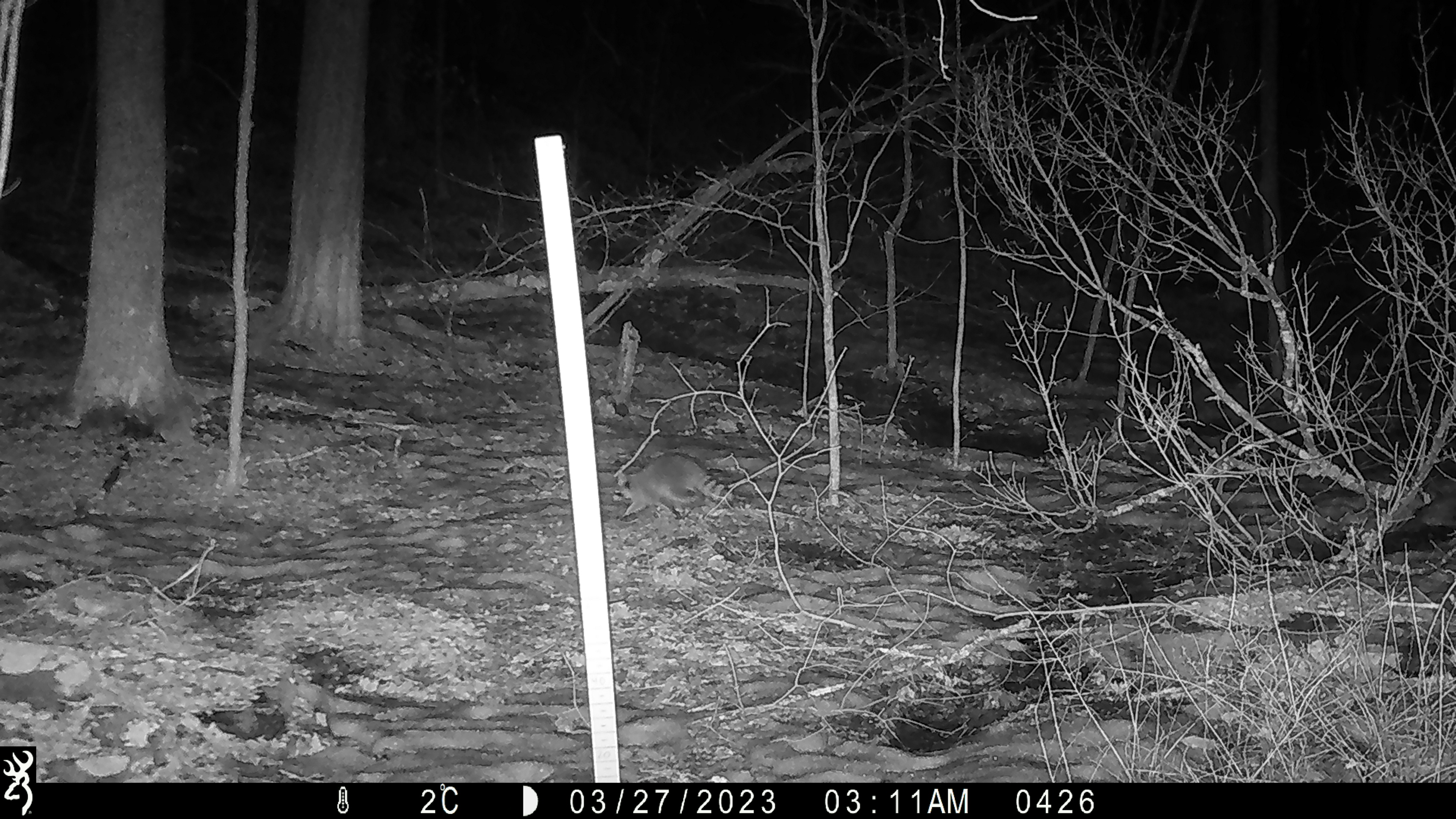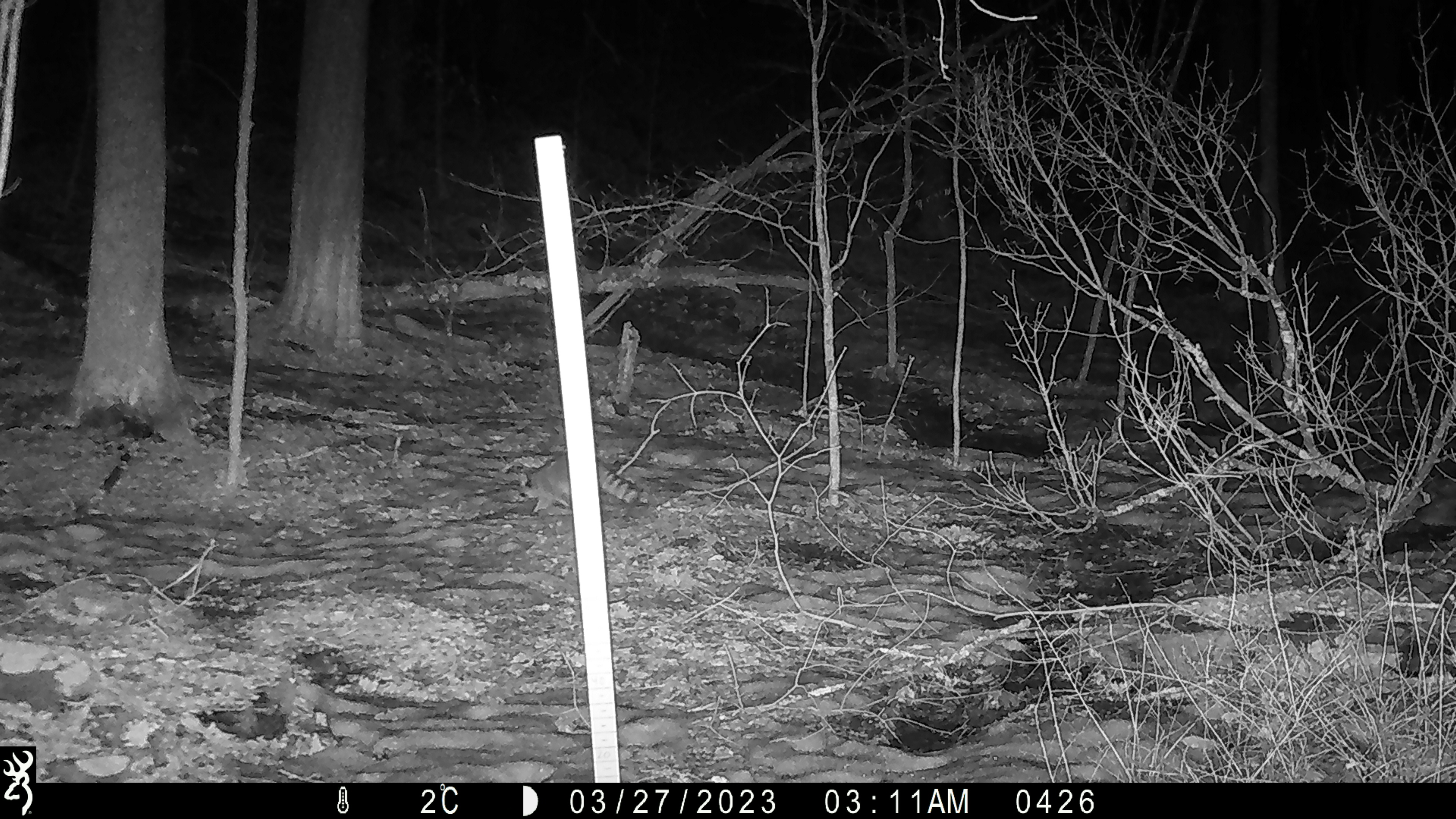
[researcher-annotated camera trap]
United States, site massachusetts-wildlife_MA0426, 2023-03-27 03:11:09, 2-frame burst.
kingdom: Animalia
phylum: Chordata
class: Mammalia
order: Carnivora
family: Procyonidae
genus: Procyon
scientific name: Procyon lotor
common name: raccoon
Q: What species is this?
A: Raccoon (Procyon lotor).